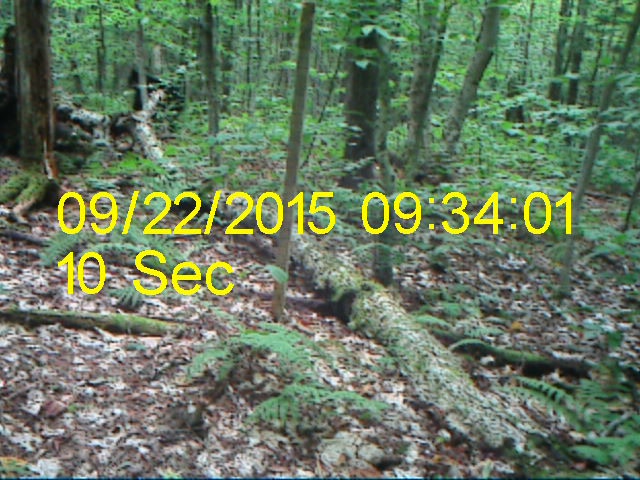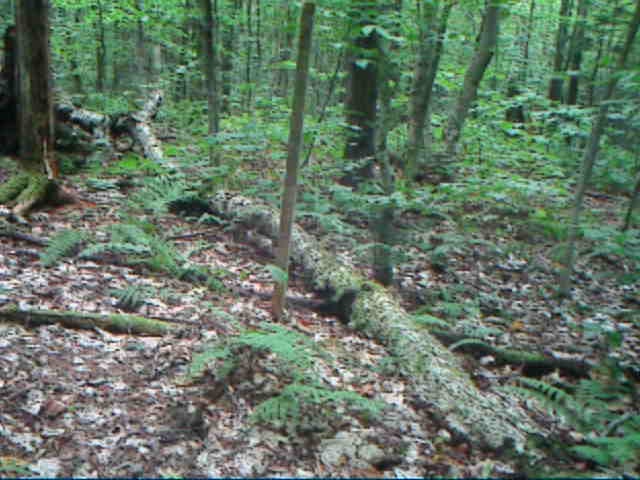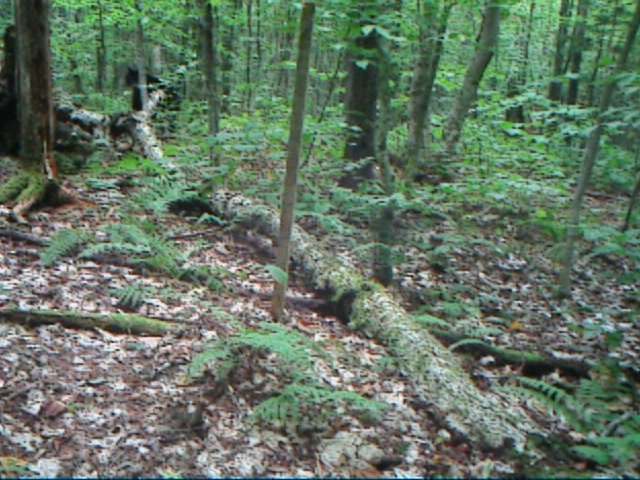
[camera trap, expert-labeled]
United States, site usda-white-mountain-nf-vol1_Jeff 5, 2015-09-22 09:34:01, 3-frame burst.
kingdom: Animalia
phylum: Chordata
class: Mammalia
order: Carnivora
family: Ursidae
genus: Ursus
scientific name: Ursus americanus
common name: black bear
Black bear (Ursus americanus).